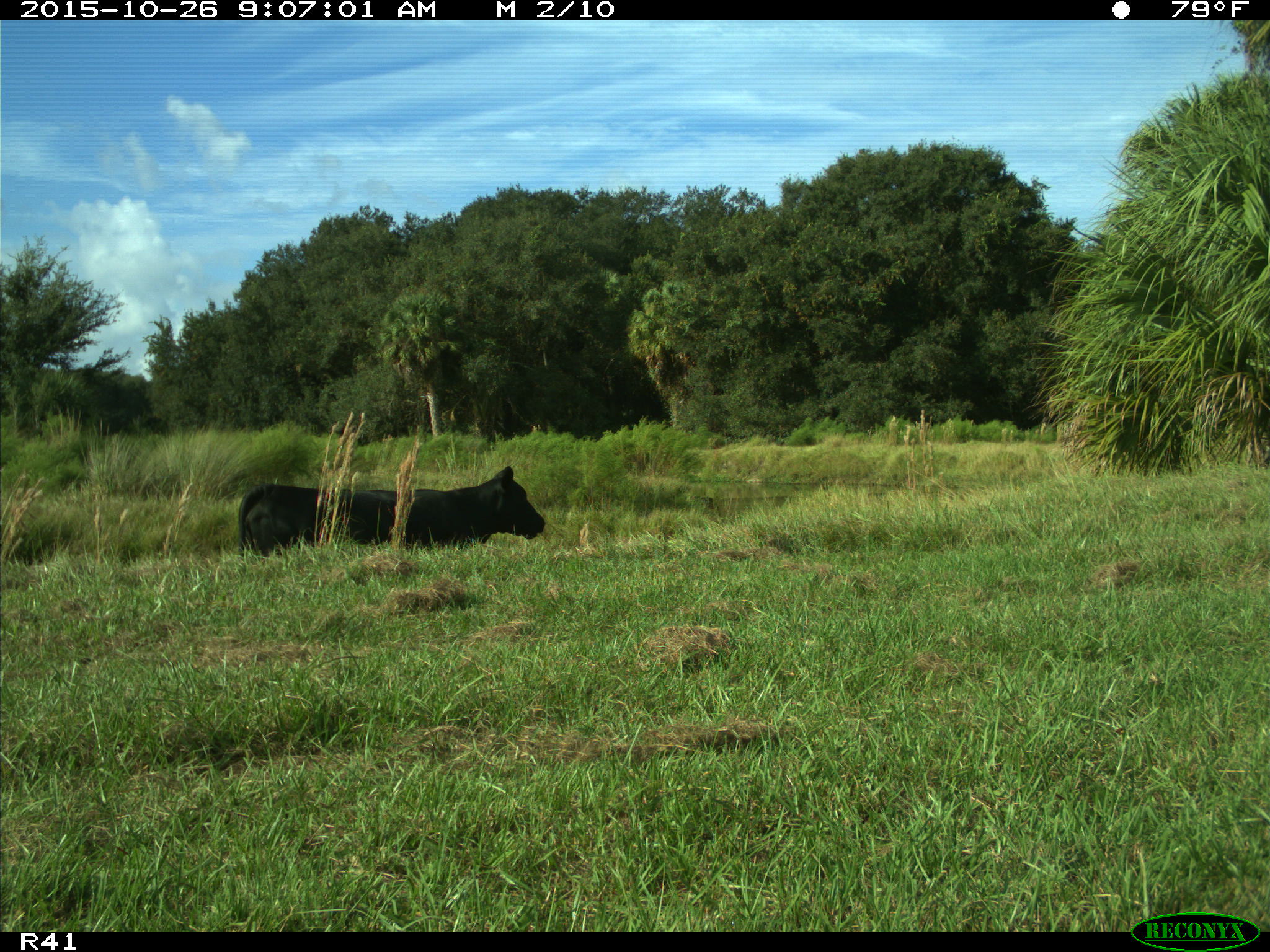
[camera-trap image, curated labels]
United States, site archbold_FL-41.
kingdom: Animalia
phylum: Chordata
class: Mammalia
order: Artiodactyla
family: Bovidae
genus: Bos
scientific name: Bos taurus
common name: domestic cow